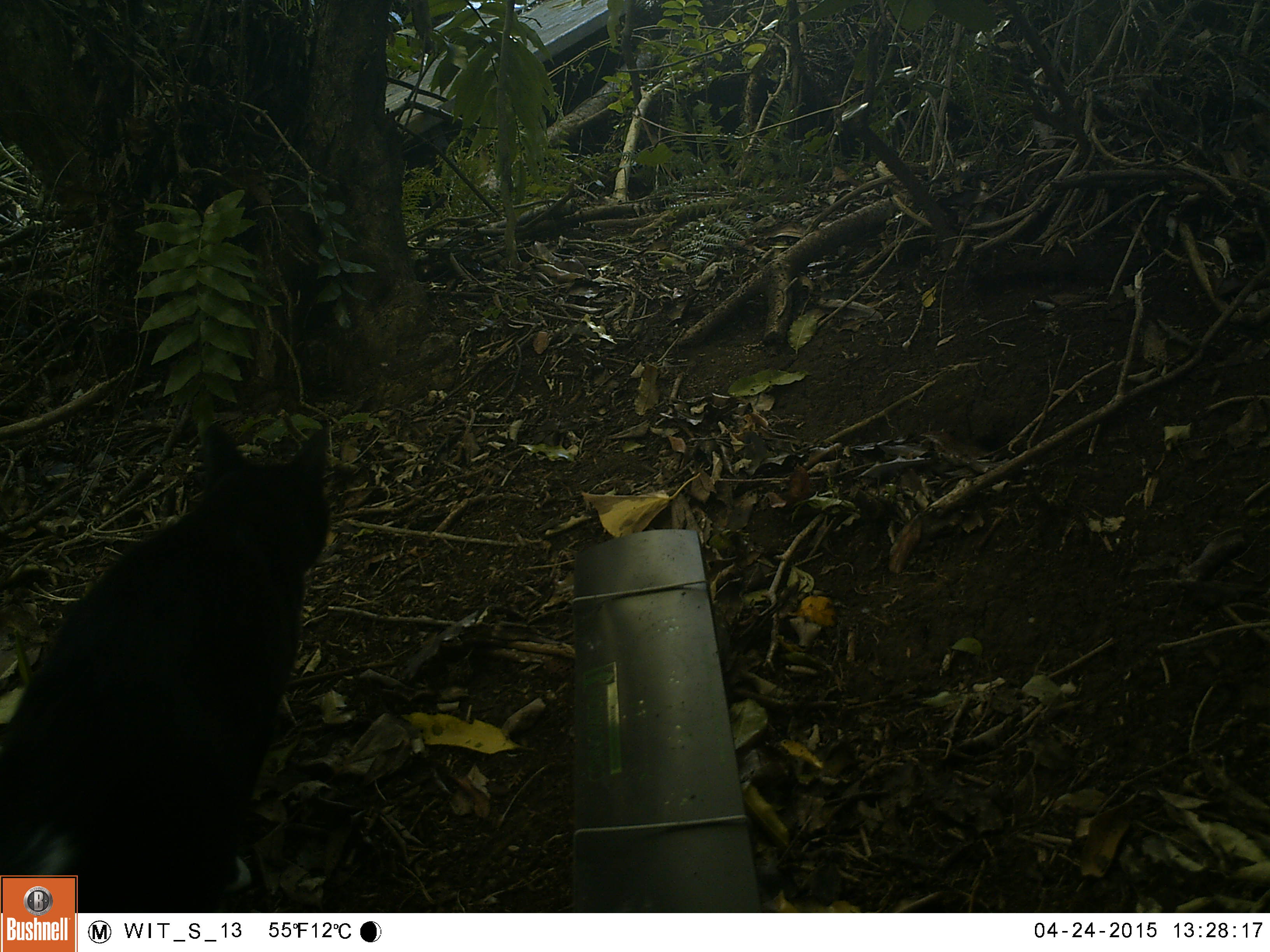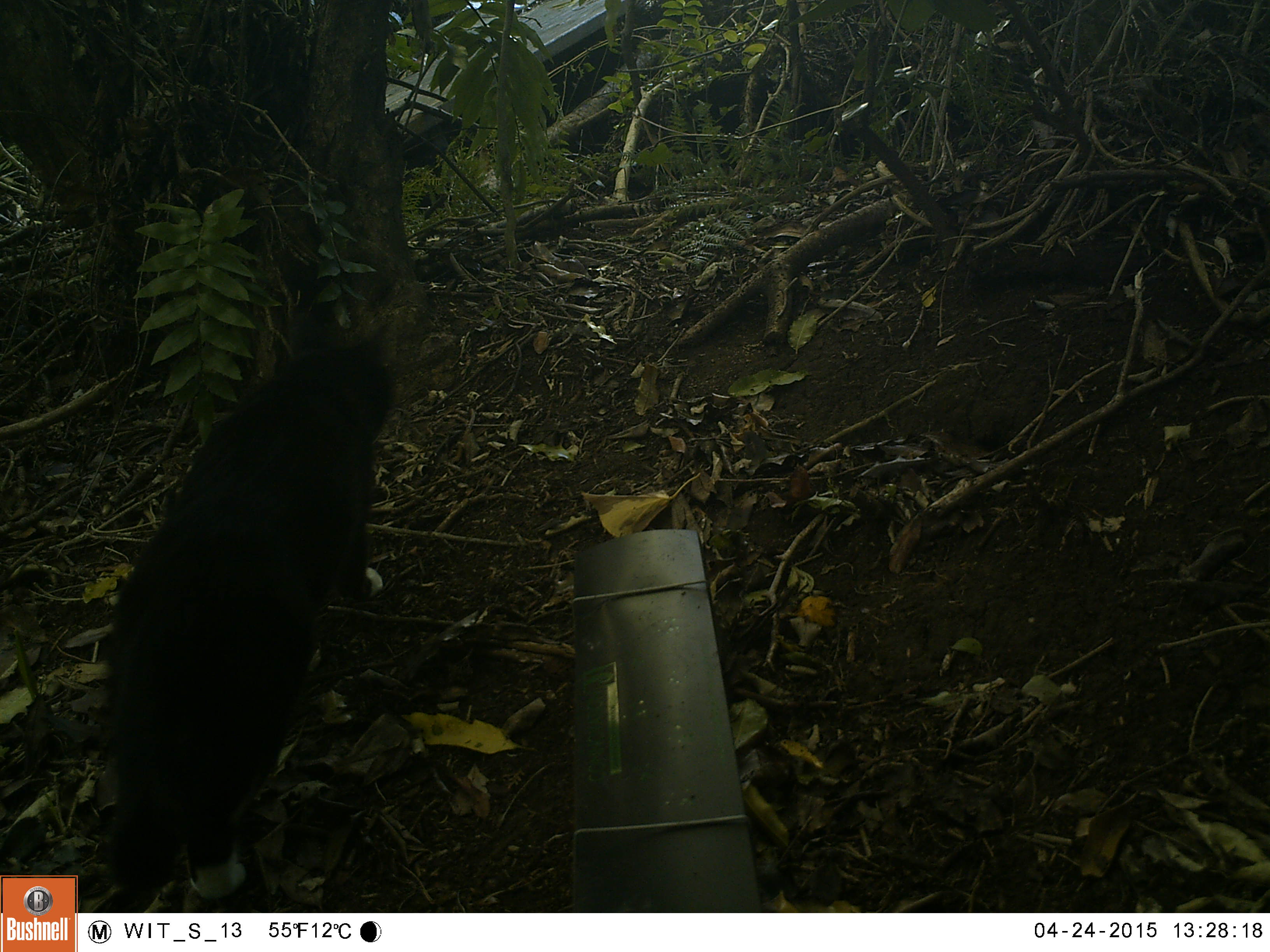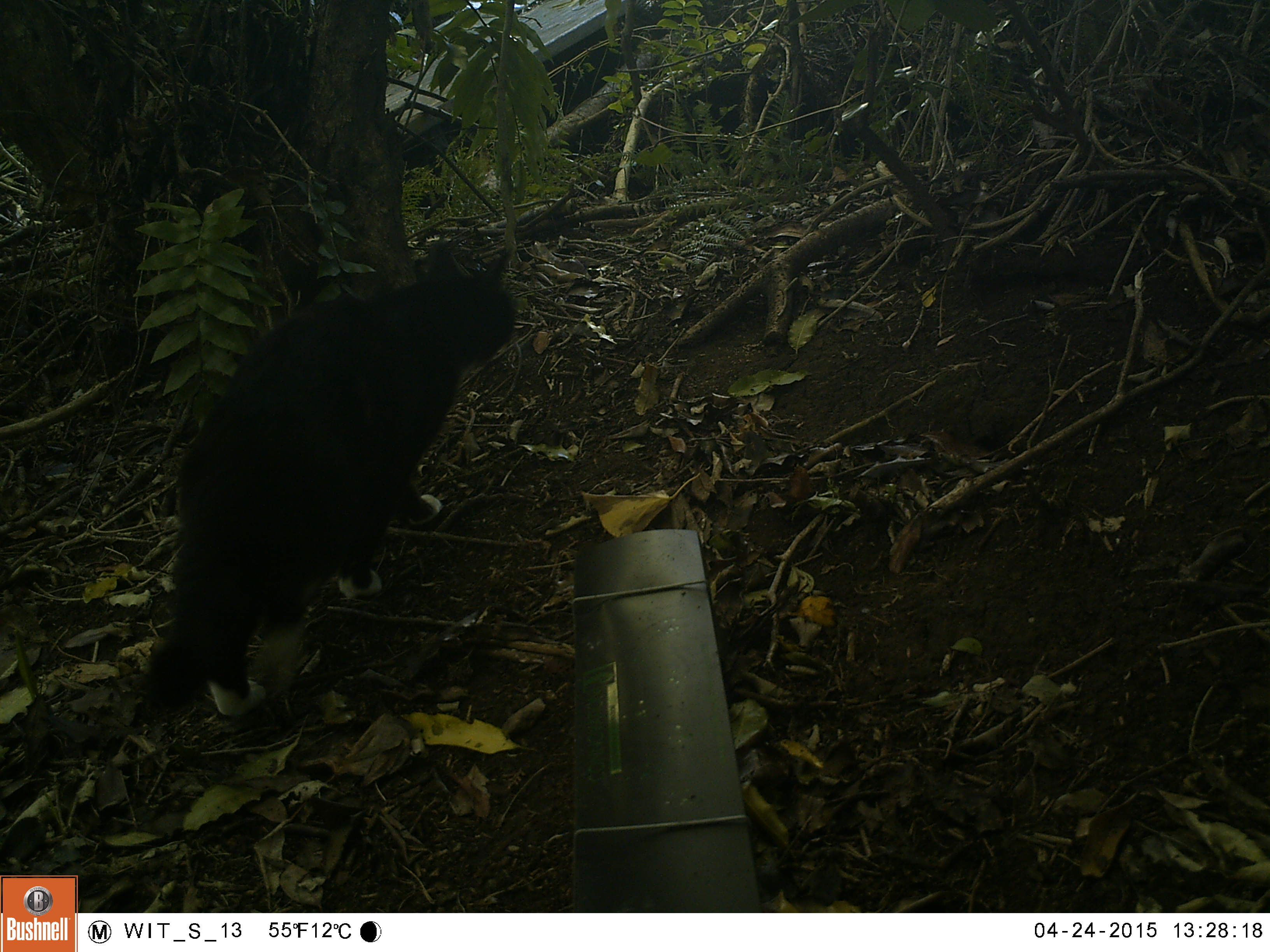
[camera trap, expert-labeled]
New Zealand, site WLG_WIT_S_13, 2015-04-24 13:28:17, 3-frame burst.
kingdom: Animalia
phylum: Chordata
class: Mammalia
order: Carnivora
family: Felidae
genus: Felis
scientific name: Felis catus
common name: domestic cat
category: cat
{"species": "cat (domestic cat) (Felis catus)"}